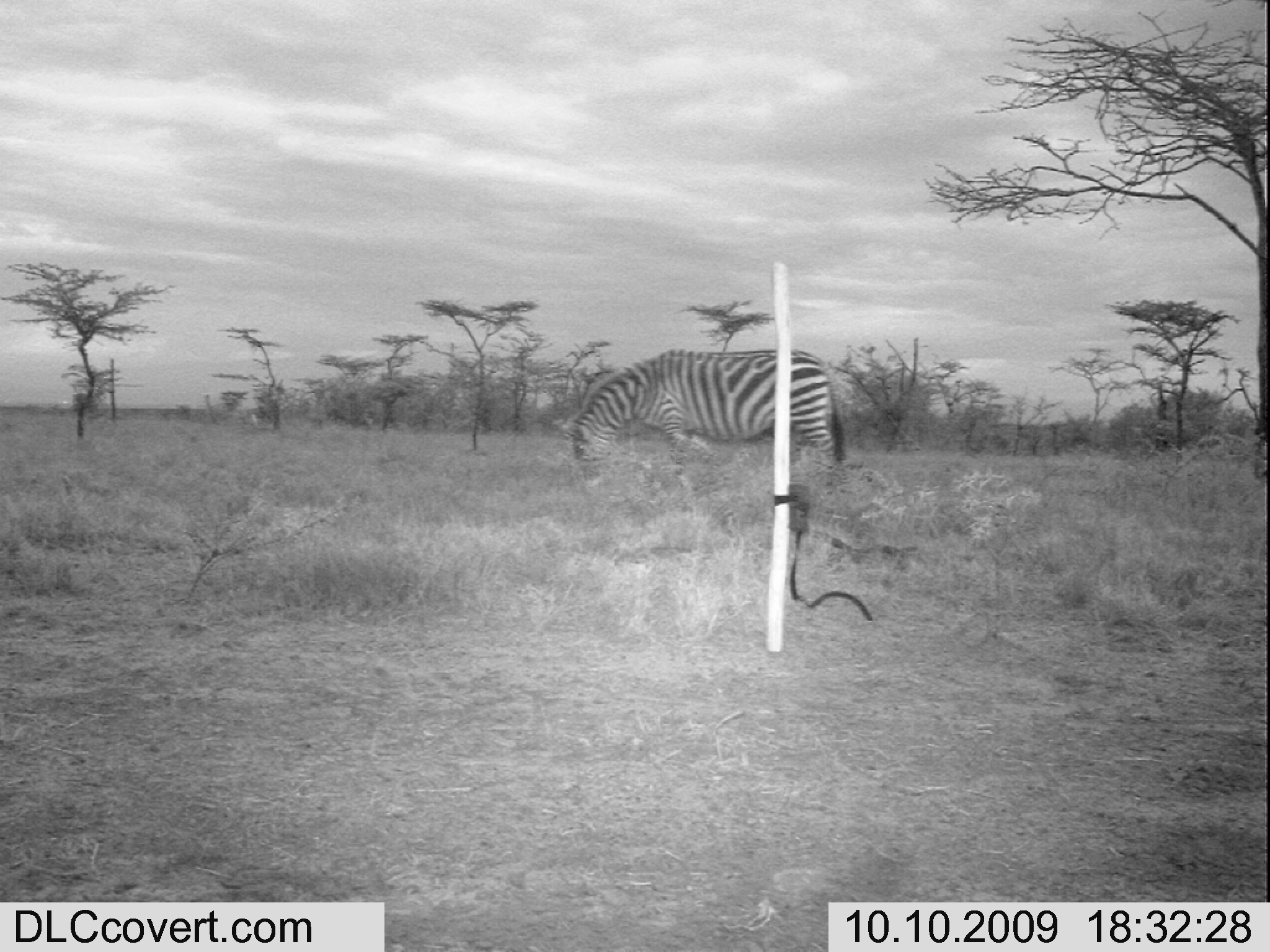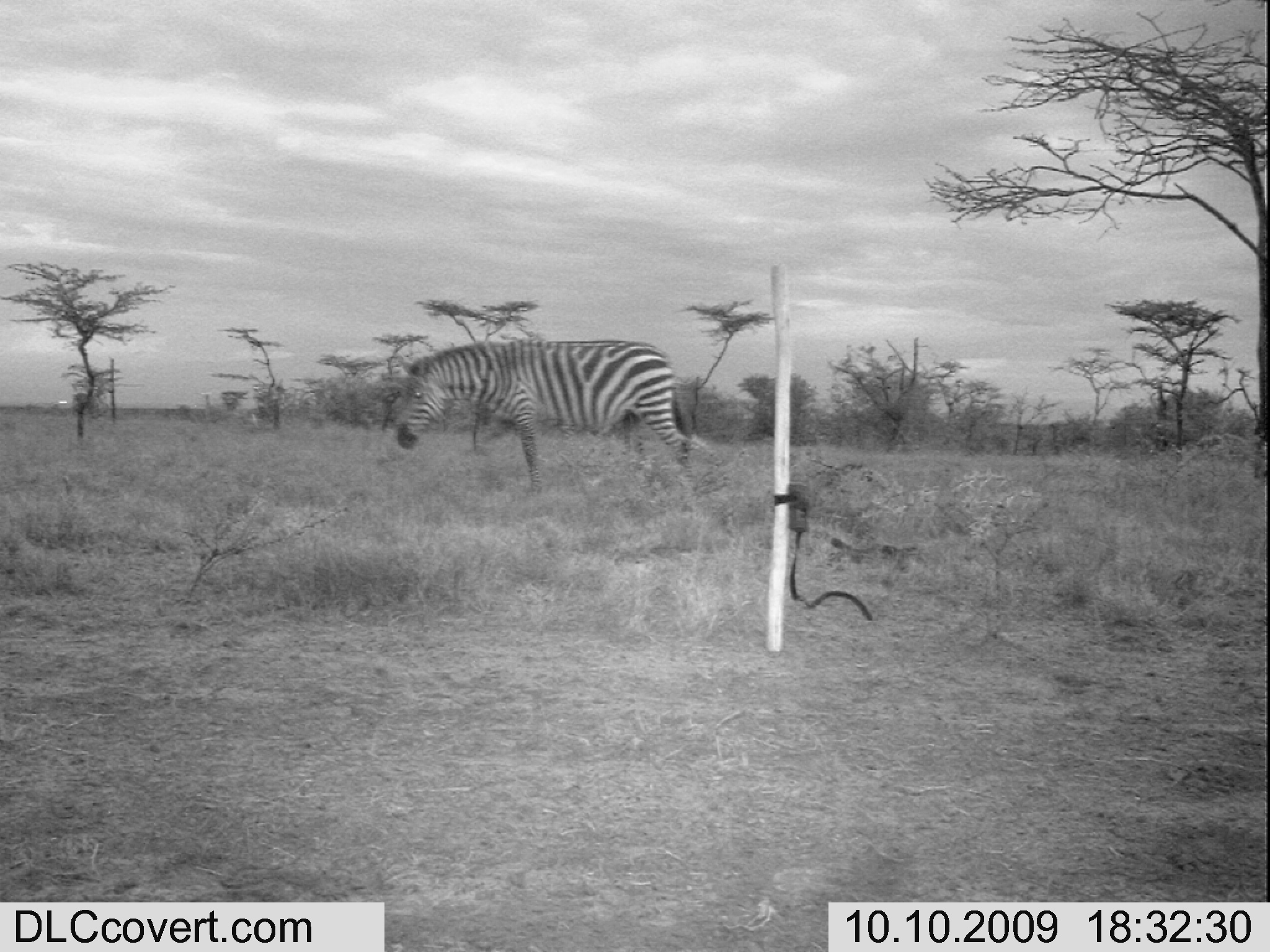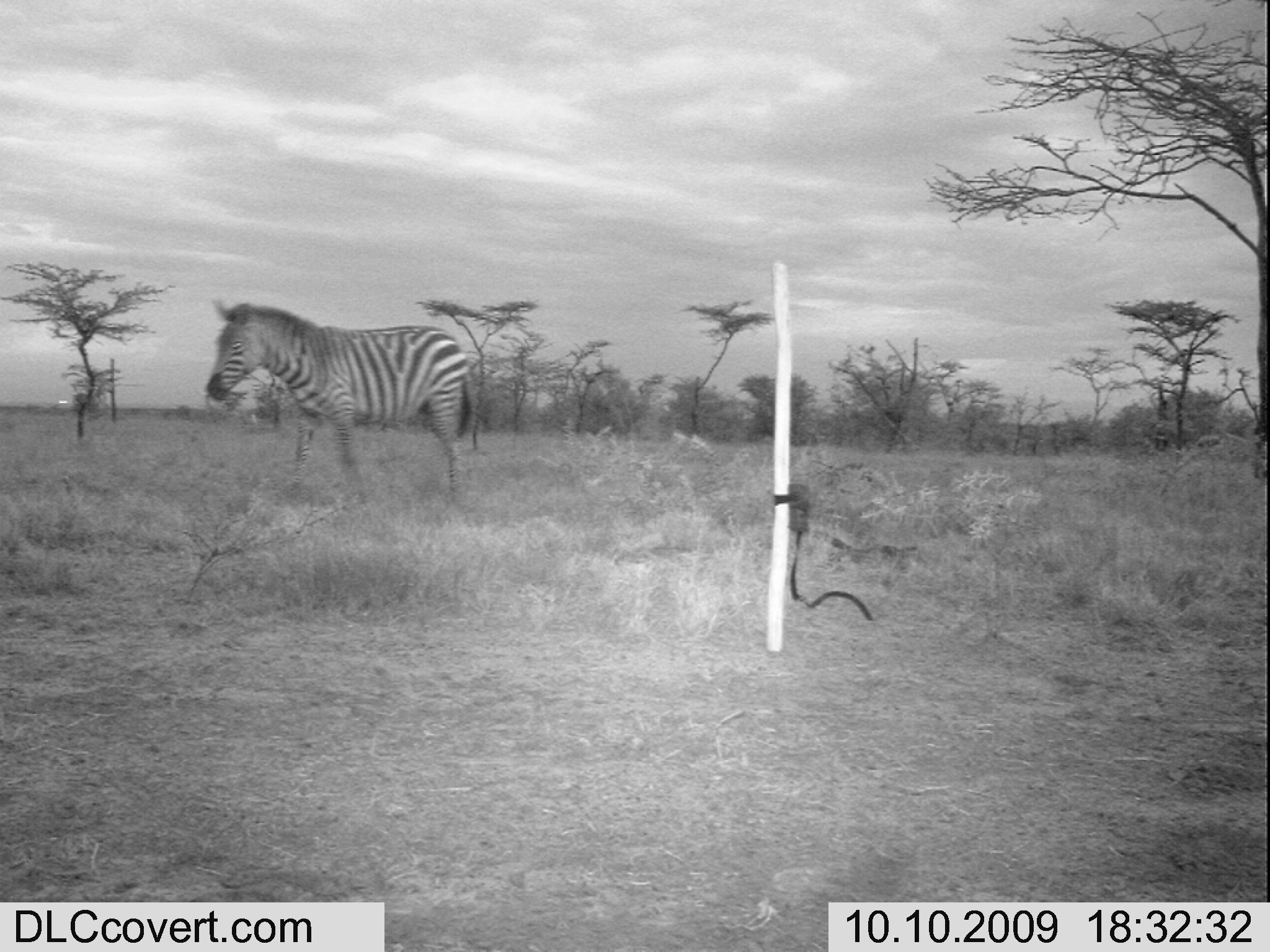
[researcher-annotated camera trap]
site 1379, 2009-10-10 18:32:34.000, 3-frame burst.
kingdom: Animalia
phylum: Chordata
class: Mammalia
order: Perissodactyla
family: Equidae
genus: Equus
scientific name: Equus quagga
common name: plains zebra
Equus quagga (plains zebra), count 1.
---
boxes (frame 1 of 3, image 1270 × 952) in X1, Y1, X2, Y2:
equus quagga: 571, 347, 847, 493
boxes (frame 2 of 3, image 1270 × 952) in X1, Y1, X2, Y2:
equus quagga: 394, 337, 695, 497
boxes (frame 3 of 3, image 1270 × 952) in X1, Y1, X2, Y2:
equus quagga: 205, 300, 473, 496